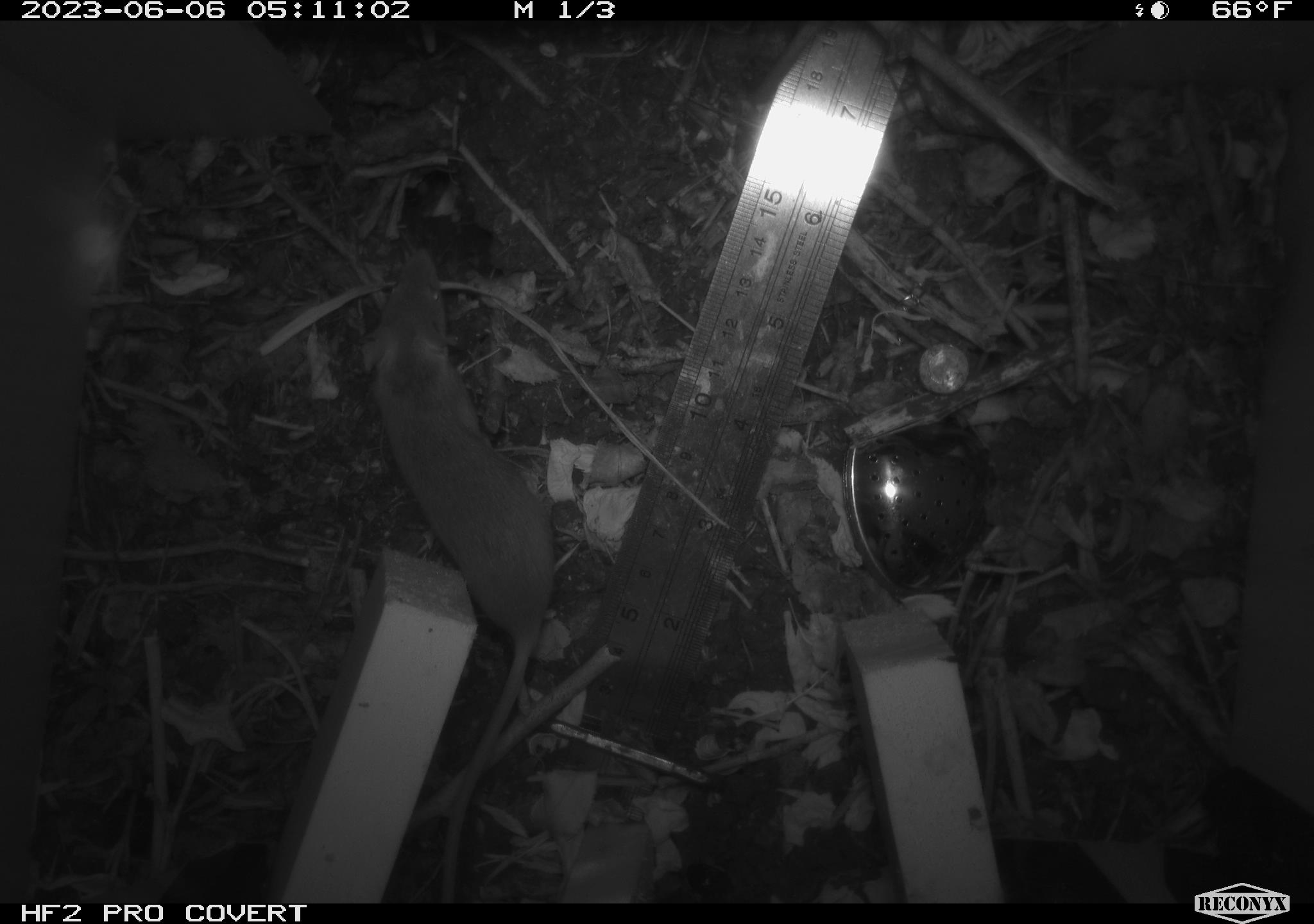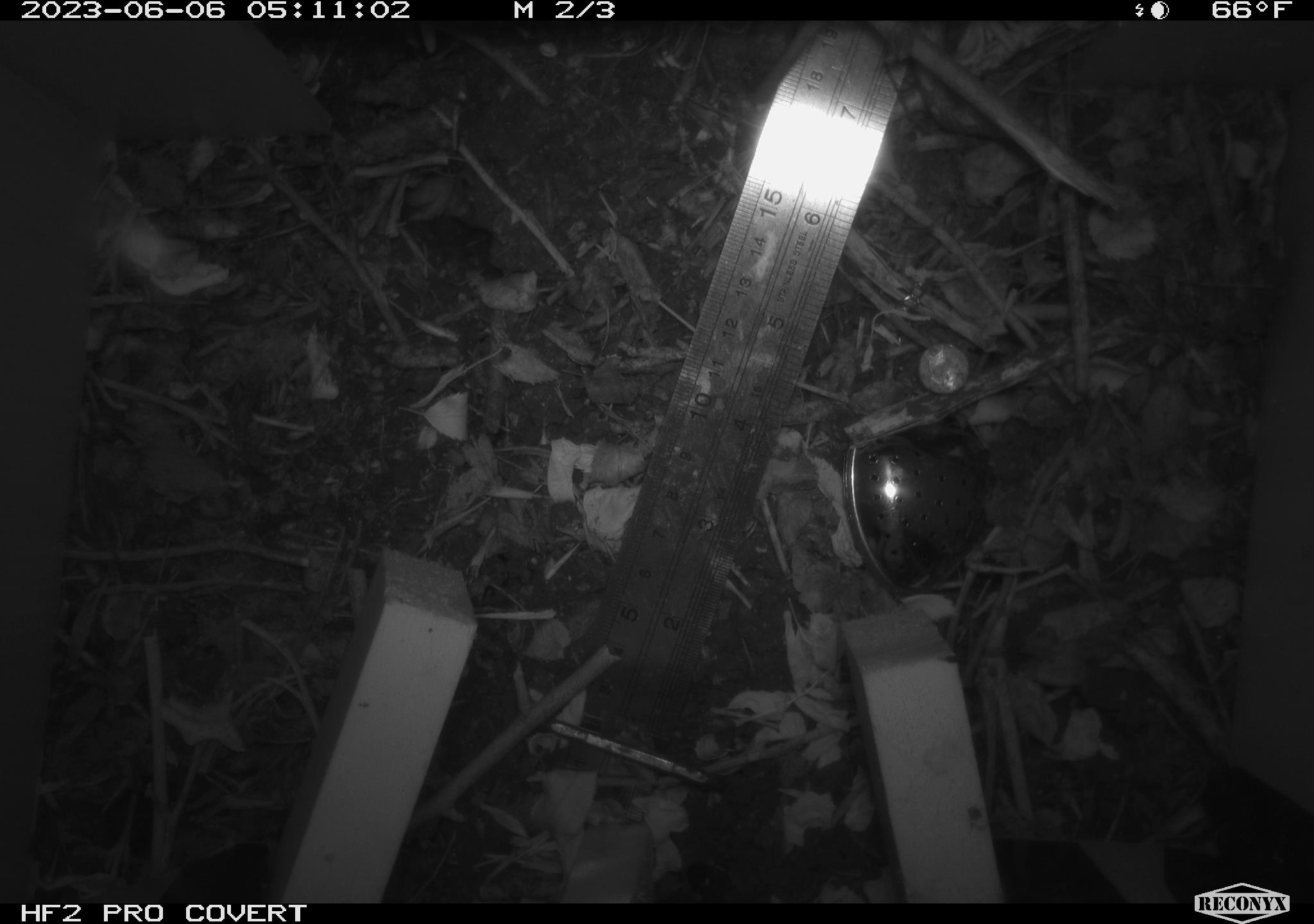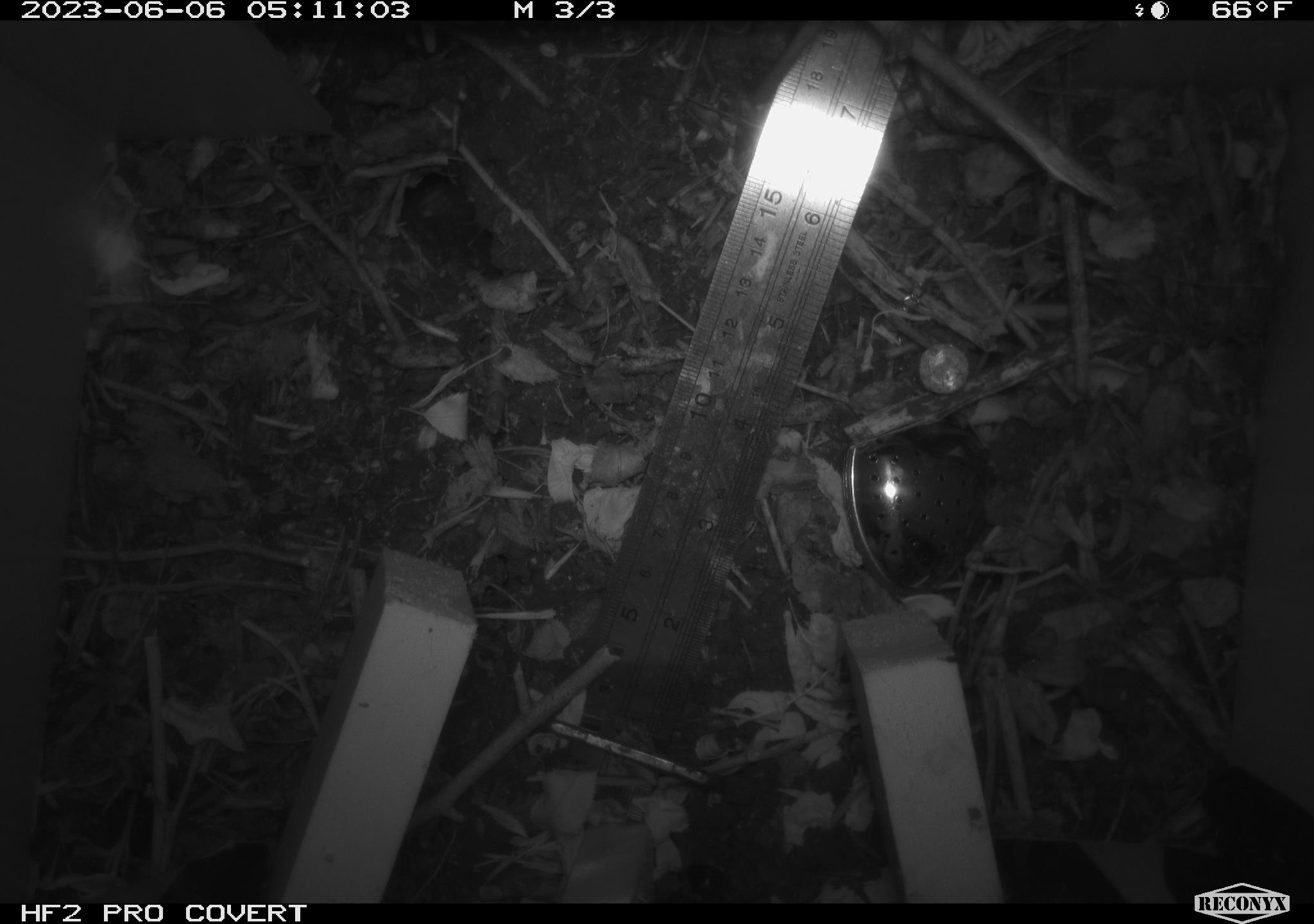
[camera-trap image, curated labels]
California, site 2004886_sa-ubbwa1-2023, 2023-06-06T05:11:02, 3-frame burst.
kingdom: Animalia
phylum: Chordata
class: Mammalia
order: Rodentia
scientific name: Rodentia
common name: rodent